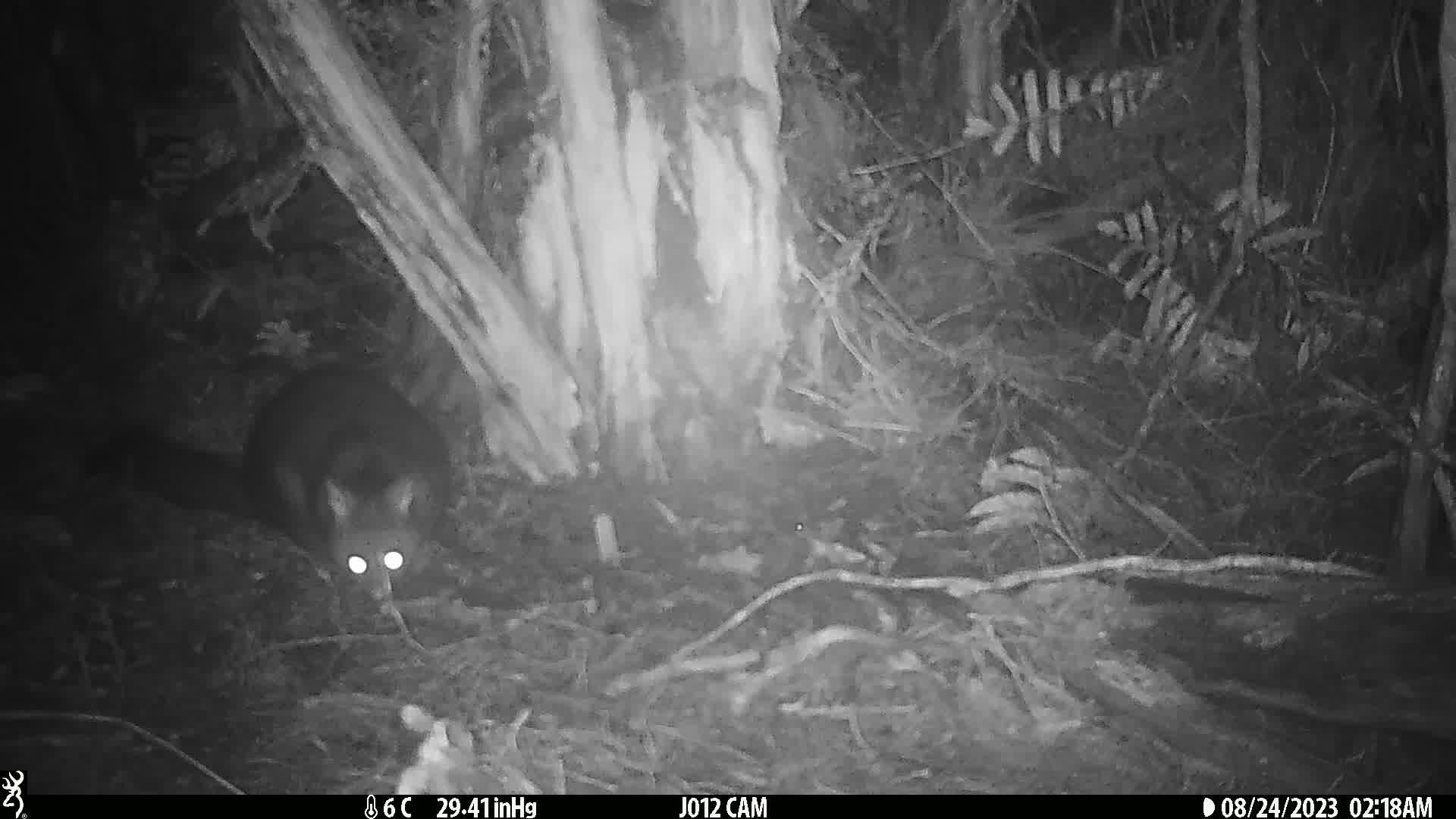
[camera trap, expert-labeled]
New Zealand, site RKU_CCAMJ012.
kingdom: Animalia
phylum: Chordata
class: Mammalia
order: Diprotodontia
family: Phalangeridae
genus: Trichosurus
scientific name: Trichosurus vulpecula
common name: common brushtail possum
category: possum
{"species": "possum (common brushtail possum) (Trichosurus vulpecula)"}